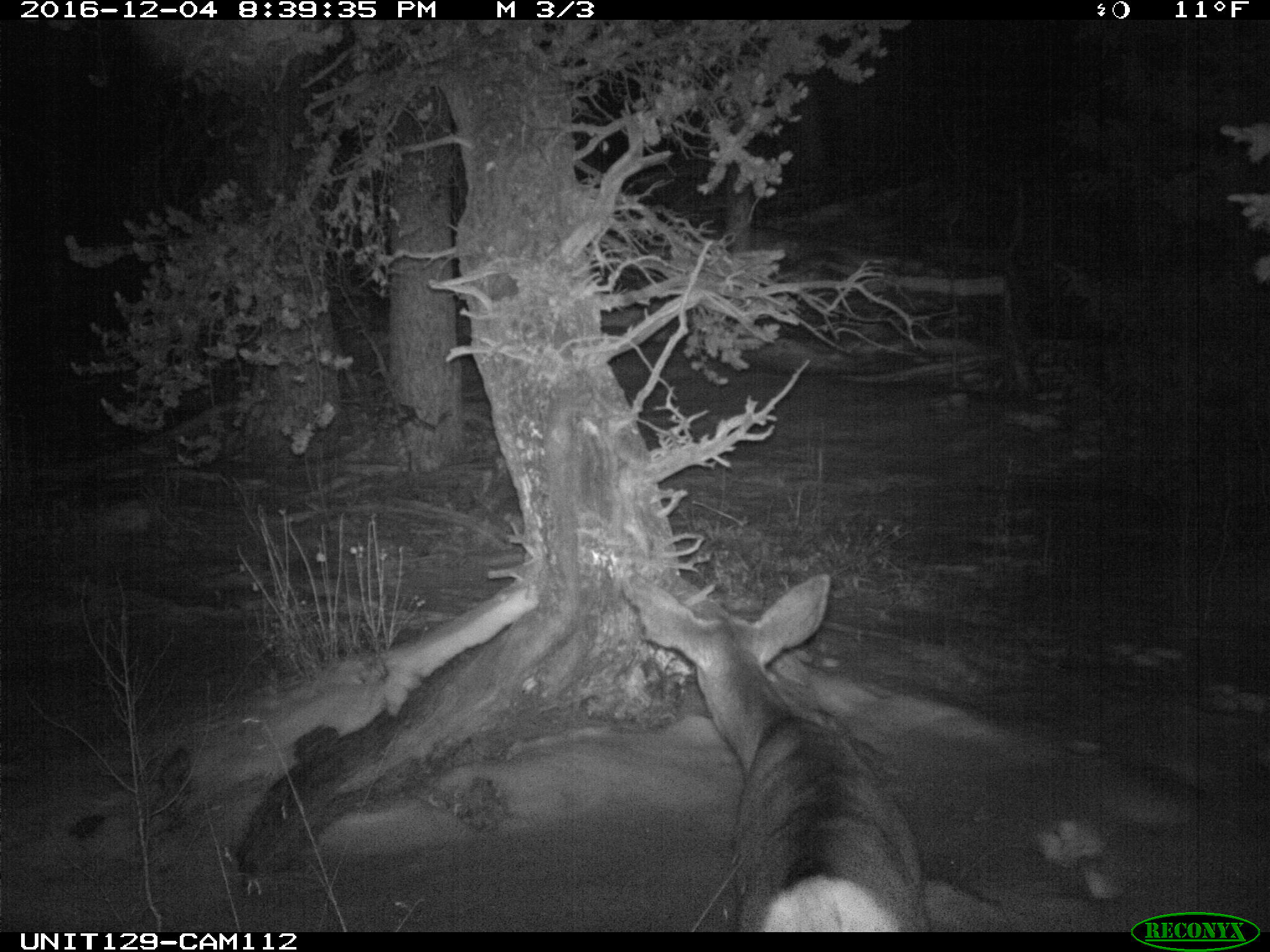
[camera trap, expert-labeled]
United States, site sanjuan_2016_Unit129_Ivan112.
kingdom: Animalia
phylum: Chordata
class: Mammalia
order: Artiodactyla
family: Cervidae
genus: Odocoileus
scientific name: Odocoileus hemionus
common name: mule deer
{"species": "Odocoileus hemionus (mule deer)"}